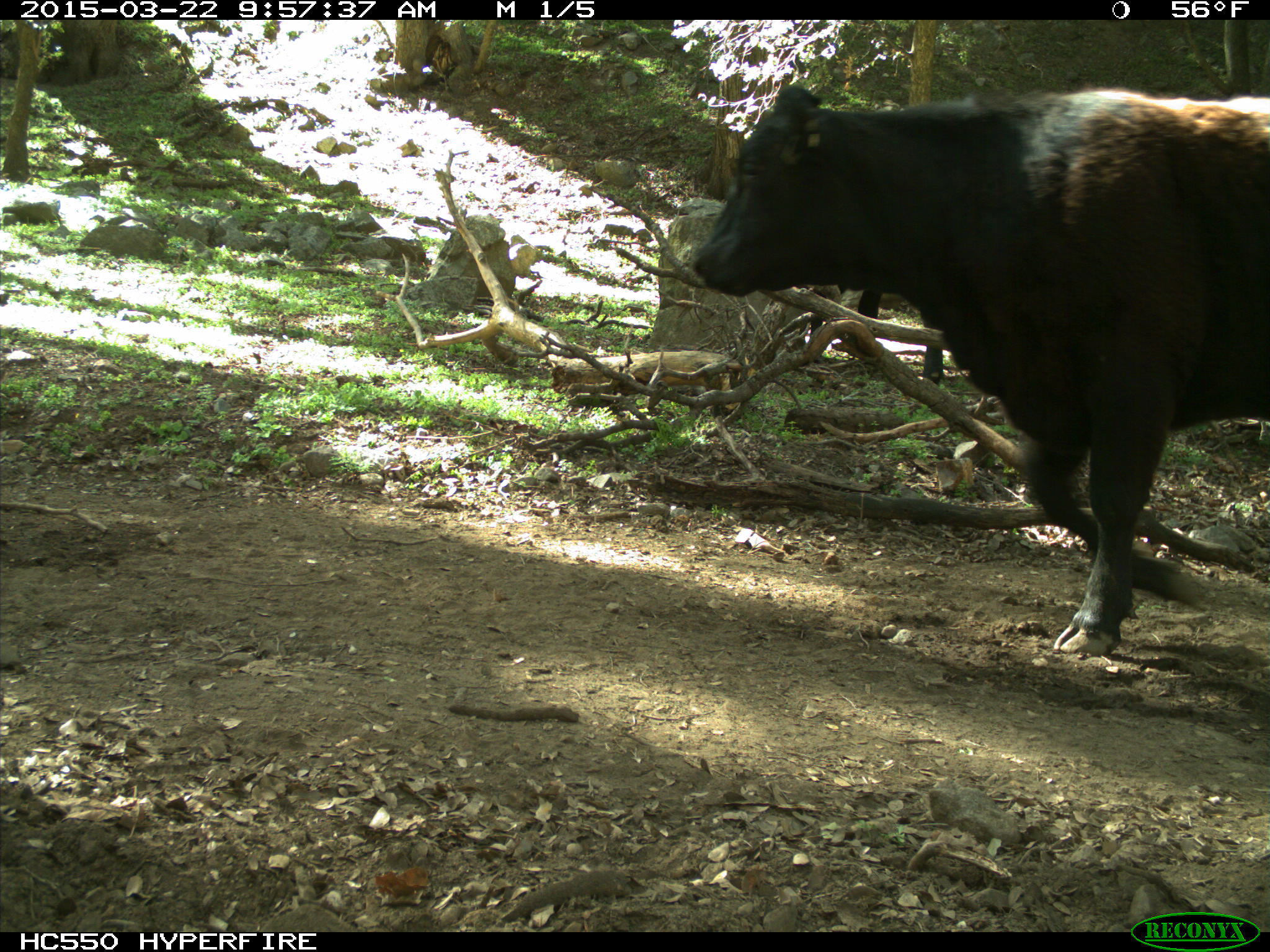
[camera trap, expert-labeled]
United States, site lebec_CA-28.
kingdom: Animalia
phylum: Chordata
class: Mammalia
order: Artiodactyla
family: Bovidae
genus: Bos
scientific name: Bos taurus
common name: domestic cow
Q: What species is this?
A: Bos taurus (domestic cow).